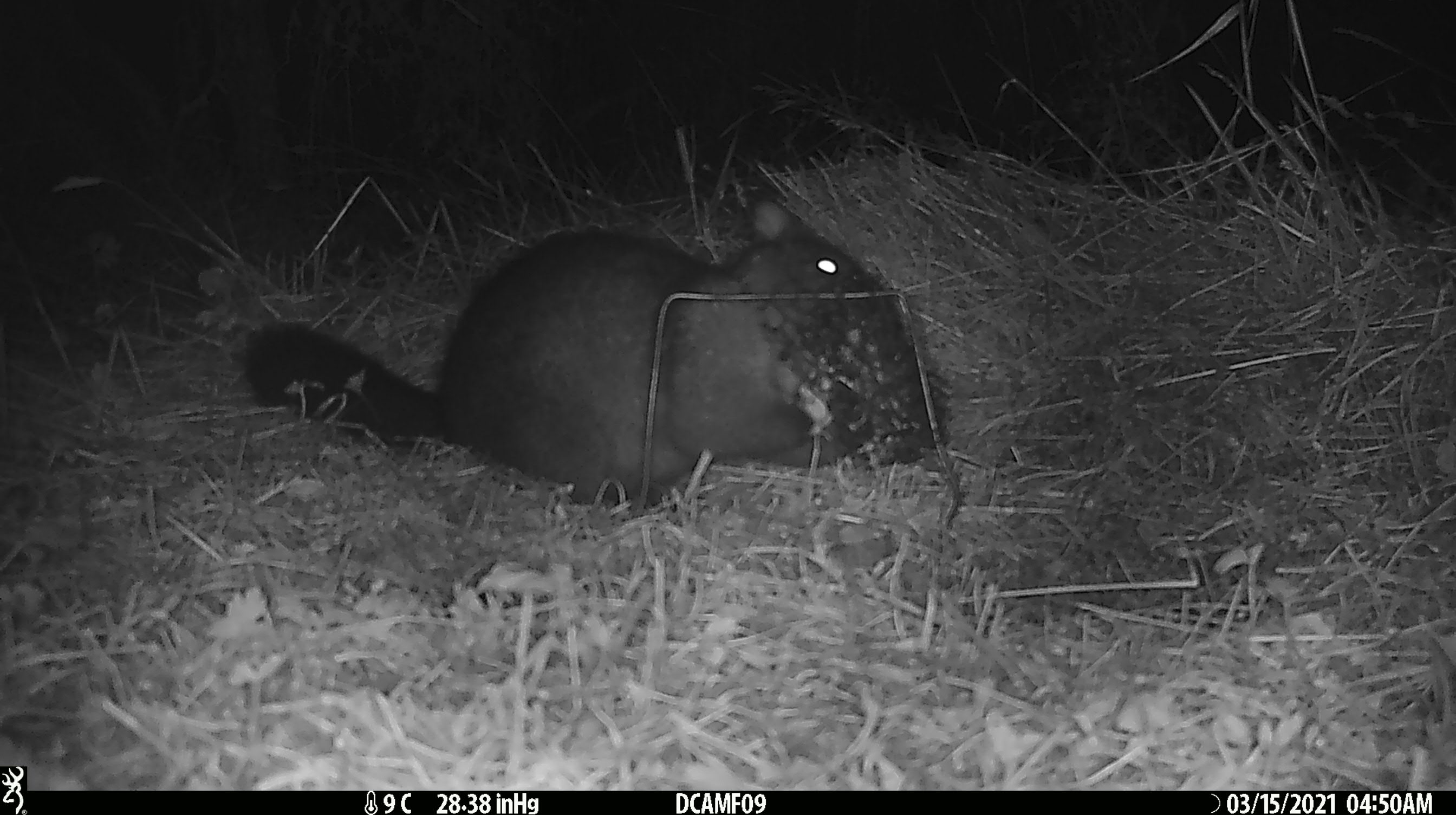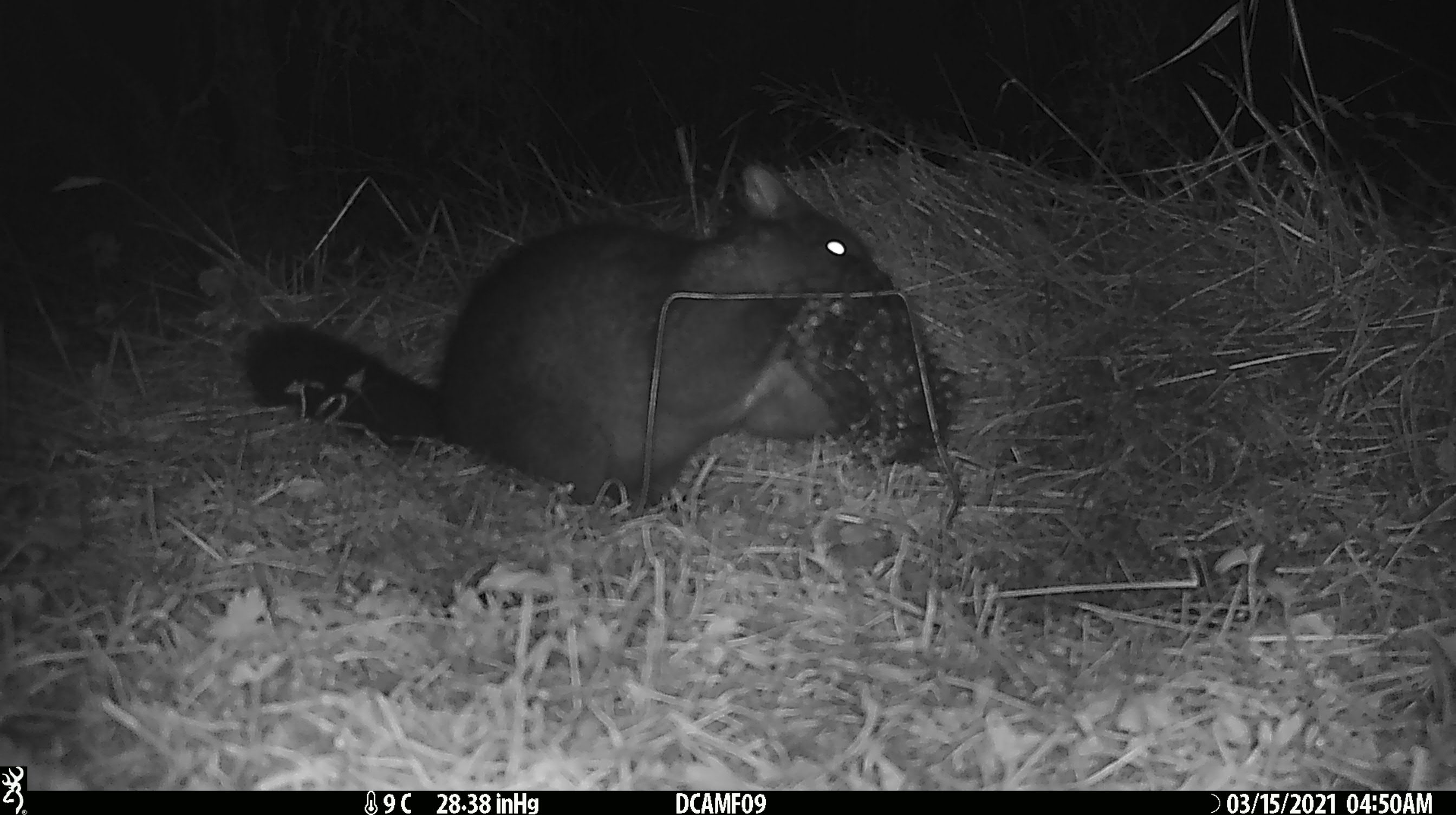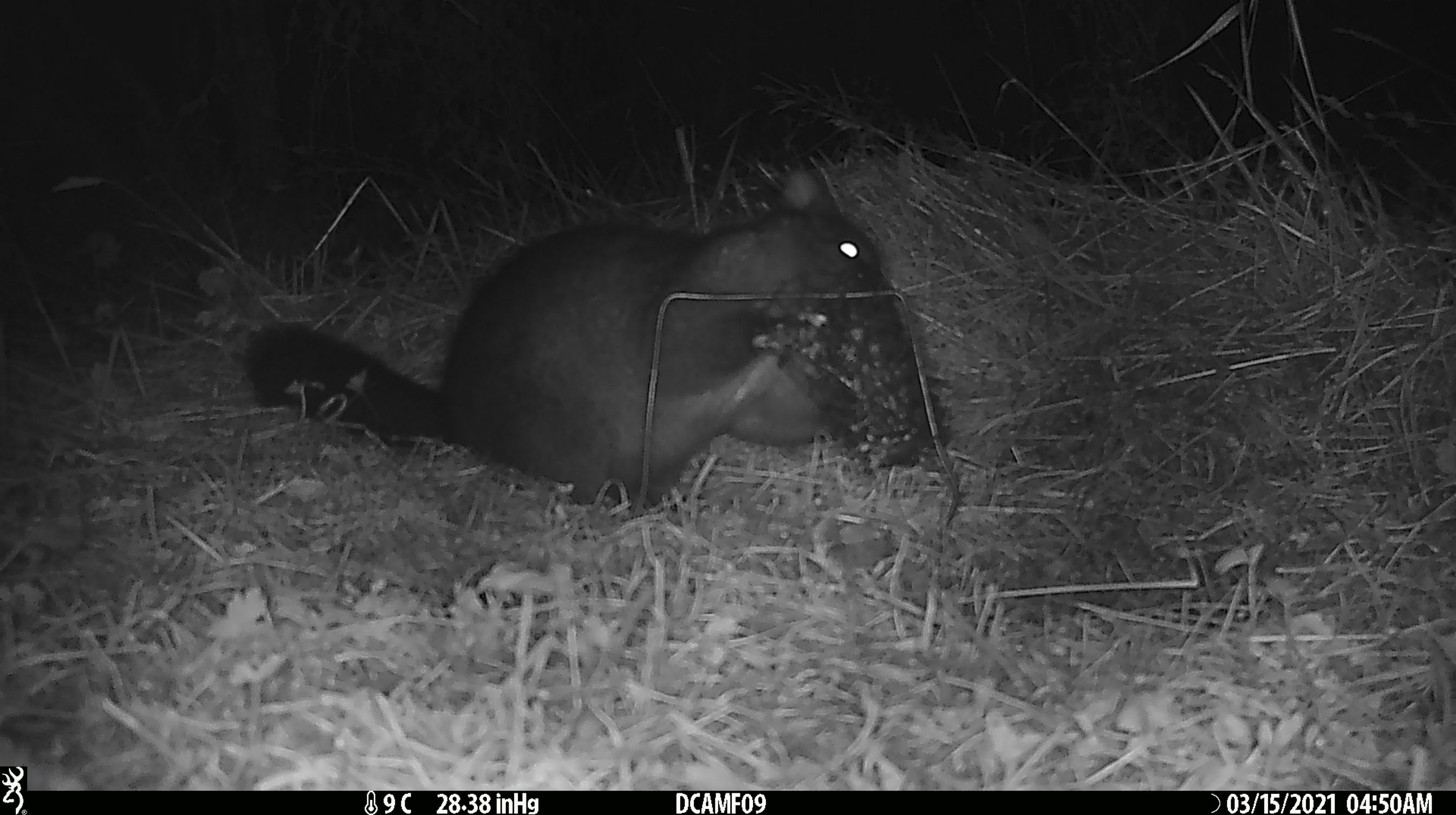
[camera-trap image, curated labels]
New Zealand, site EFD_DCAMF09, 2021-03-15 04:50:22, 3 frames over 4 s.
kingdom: Animalia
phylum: Chordata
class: Mammalia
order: Diprotodontia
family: Phalangeridae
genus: Trichosurus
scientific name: Trichosurus vulpecula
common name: common brushtail possum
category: possum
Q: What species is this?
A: Possum (common brushtail possum) (Trichosurus vulpecula).